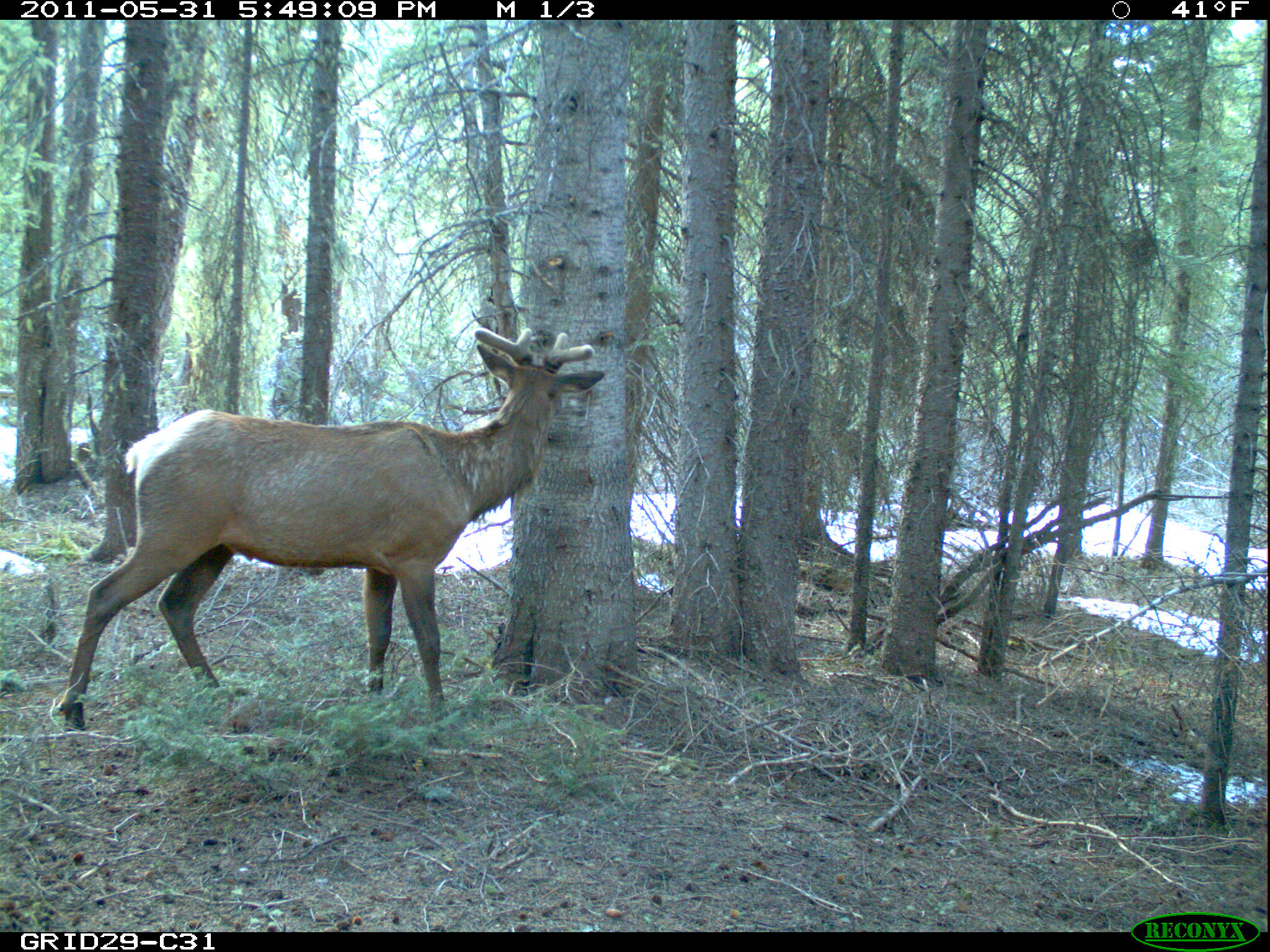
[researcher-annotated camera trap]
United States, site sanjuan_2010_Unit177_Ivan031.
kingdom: Animalia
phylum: Chordata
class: Mammalia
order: Artiodactyla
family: Cervidae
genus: Cervus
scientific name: Cervus elaphus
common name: red deer